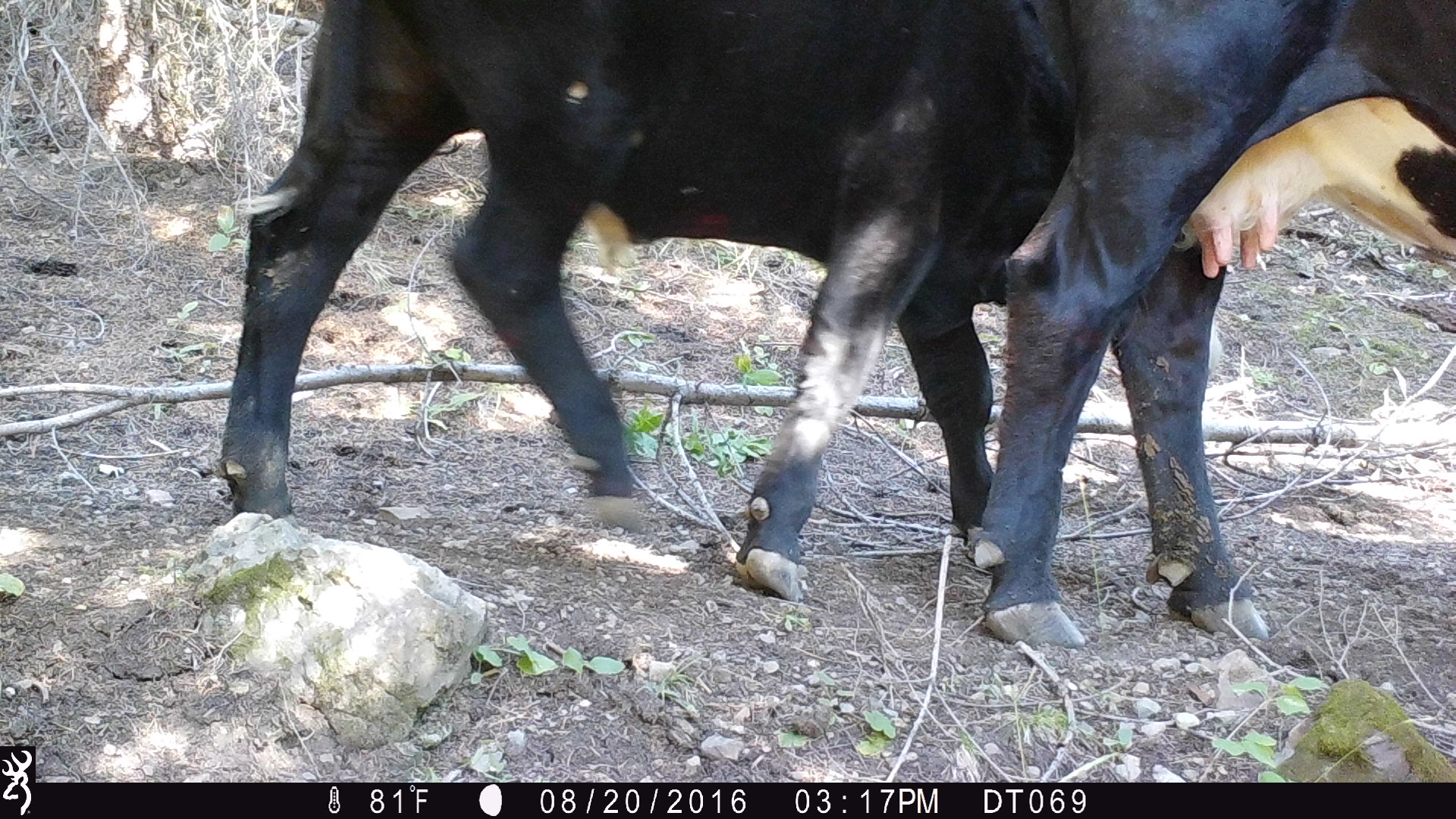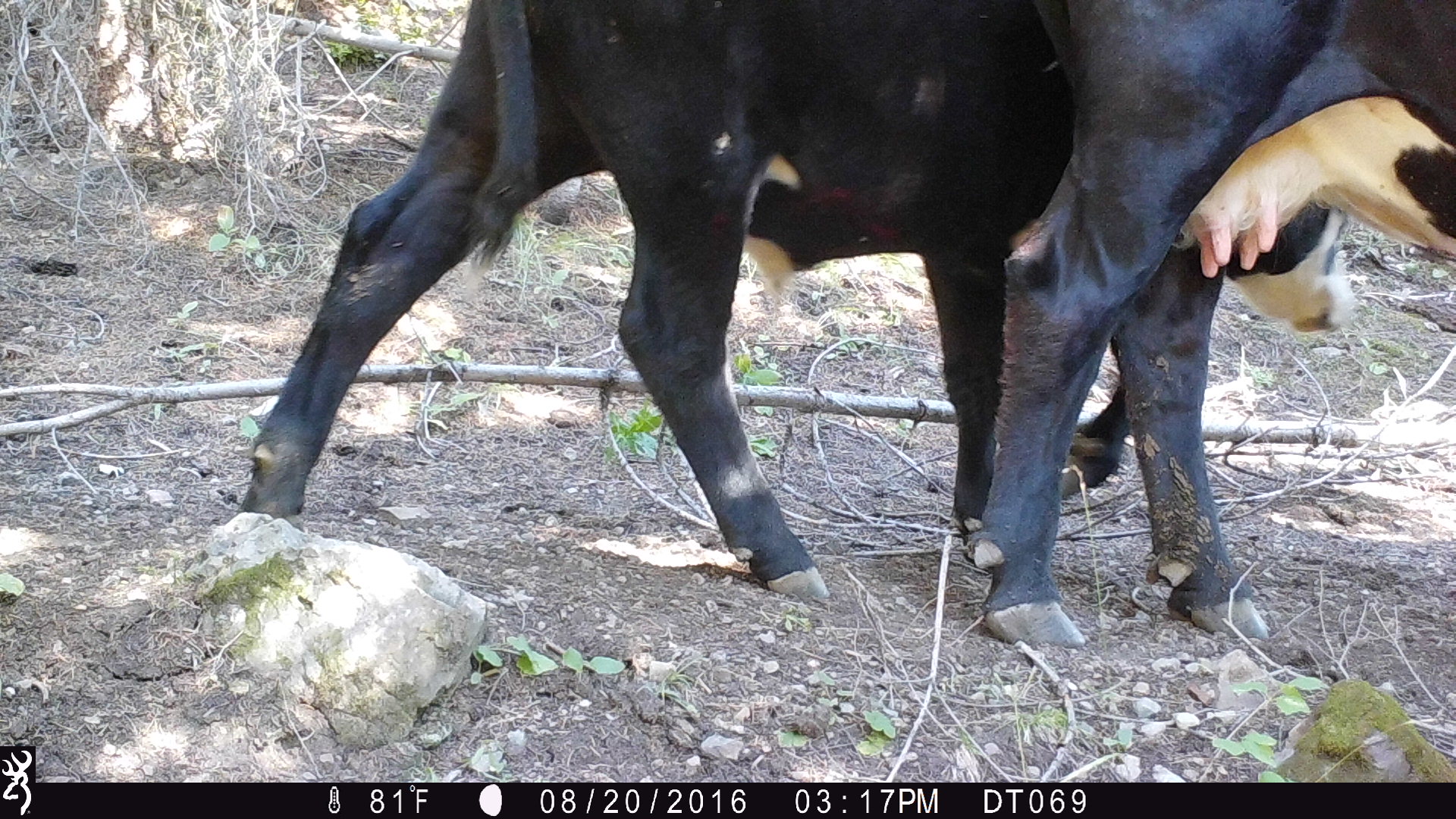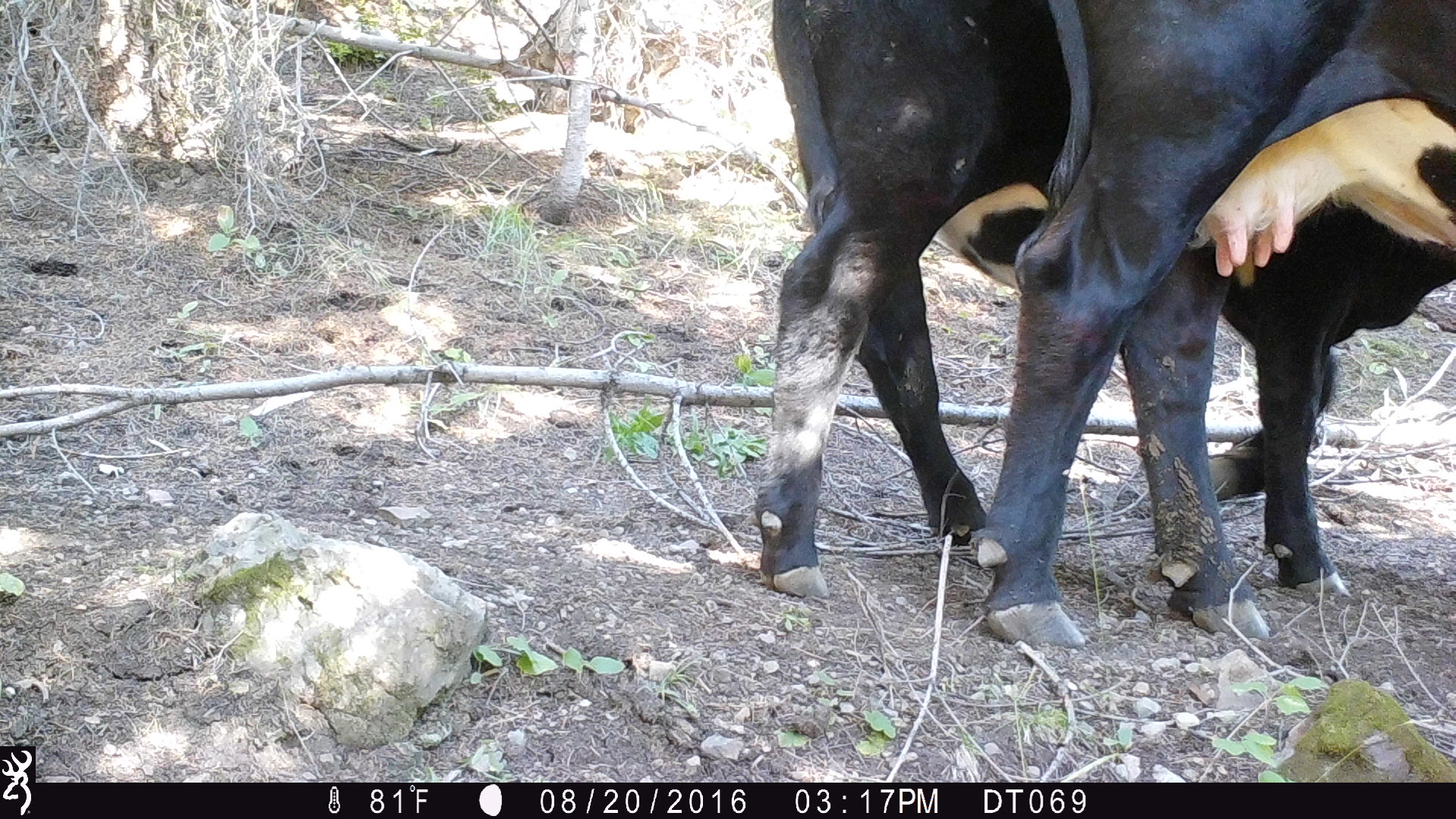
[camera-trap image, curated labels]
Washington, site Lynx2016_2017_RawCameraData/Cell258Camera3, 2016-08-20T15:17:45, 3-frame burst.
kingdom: Animalia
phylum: Chordata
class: Mammalia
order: Artiodactyla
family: Bovidae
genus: Bos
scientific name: Bos taurus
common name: domestic cattle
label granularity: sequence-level